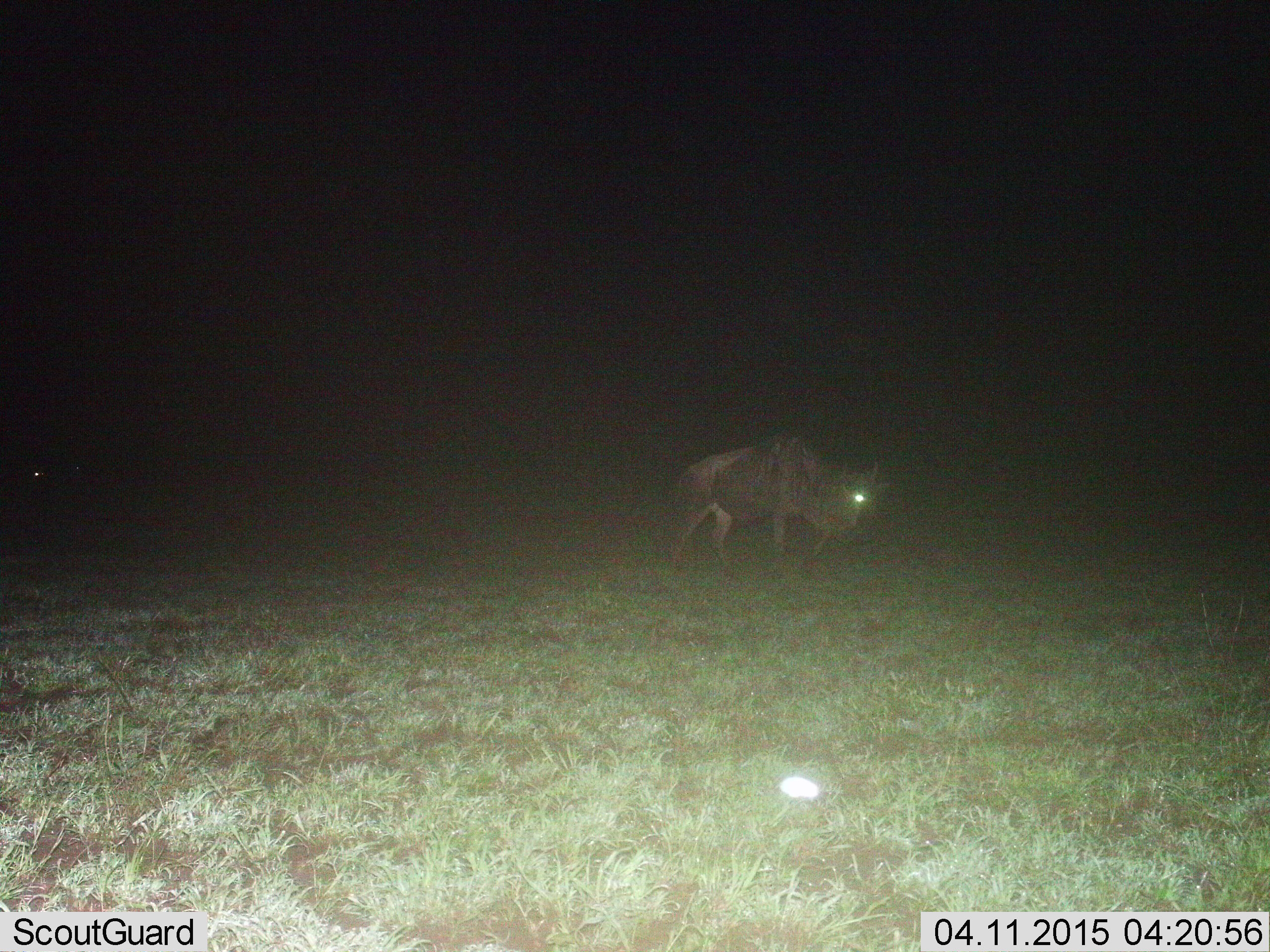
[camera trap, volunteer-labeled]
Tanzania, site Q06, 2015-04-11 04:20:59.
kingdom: Animalia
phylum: Chordata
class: Mammalia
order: Artiodactyla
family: Bovidae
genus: Connochaetes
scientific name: Connochaetes taurinus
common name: blue wildebeest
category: wildebeest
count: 1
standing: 0%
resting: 0%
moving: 100%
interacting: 0%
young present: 0%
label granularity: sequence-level